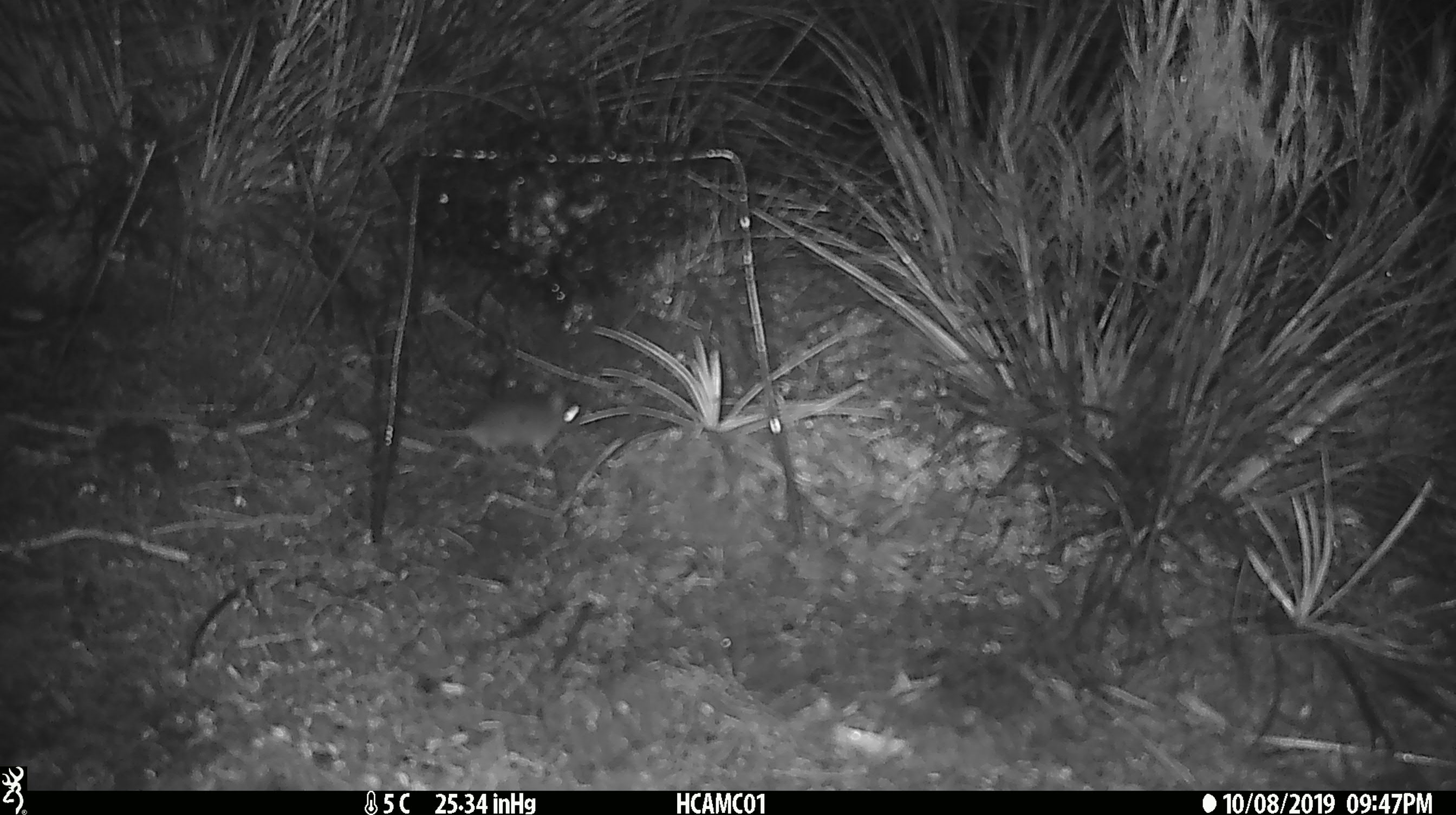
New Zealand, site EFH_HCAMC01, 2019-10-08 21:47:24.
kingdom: Animalia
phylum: Chordata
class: Mammalia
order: Rodentia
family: Muridae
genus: Mus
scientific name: Mus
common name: mouse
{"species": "mouse (Mus)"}